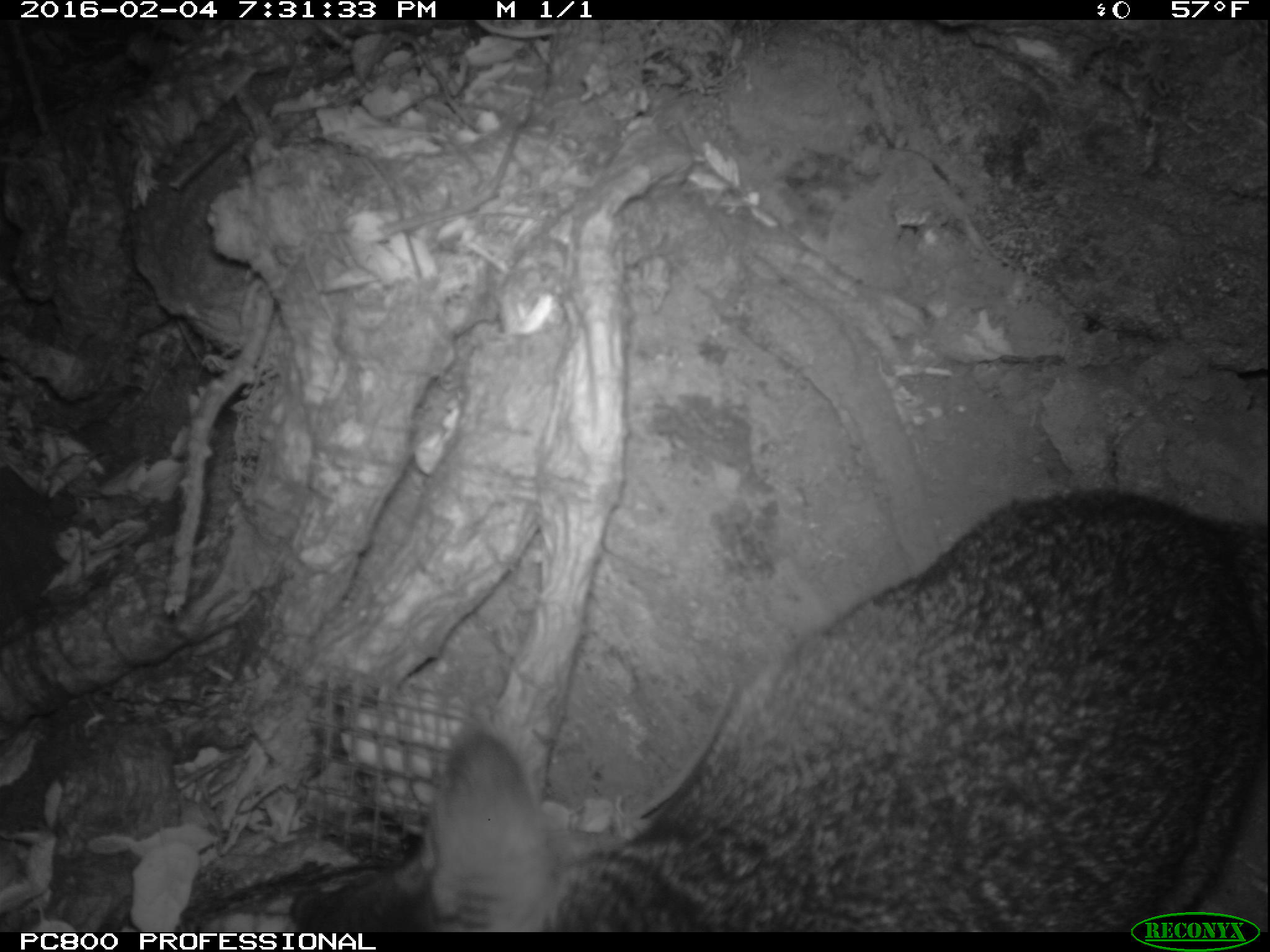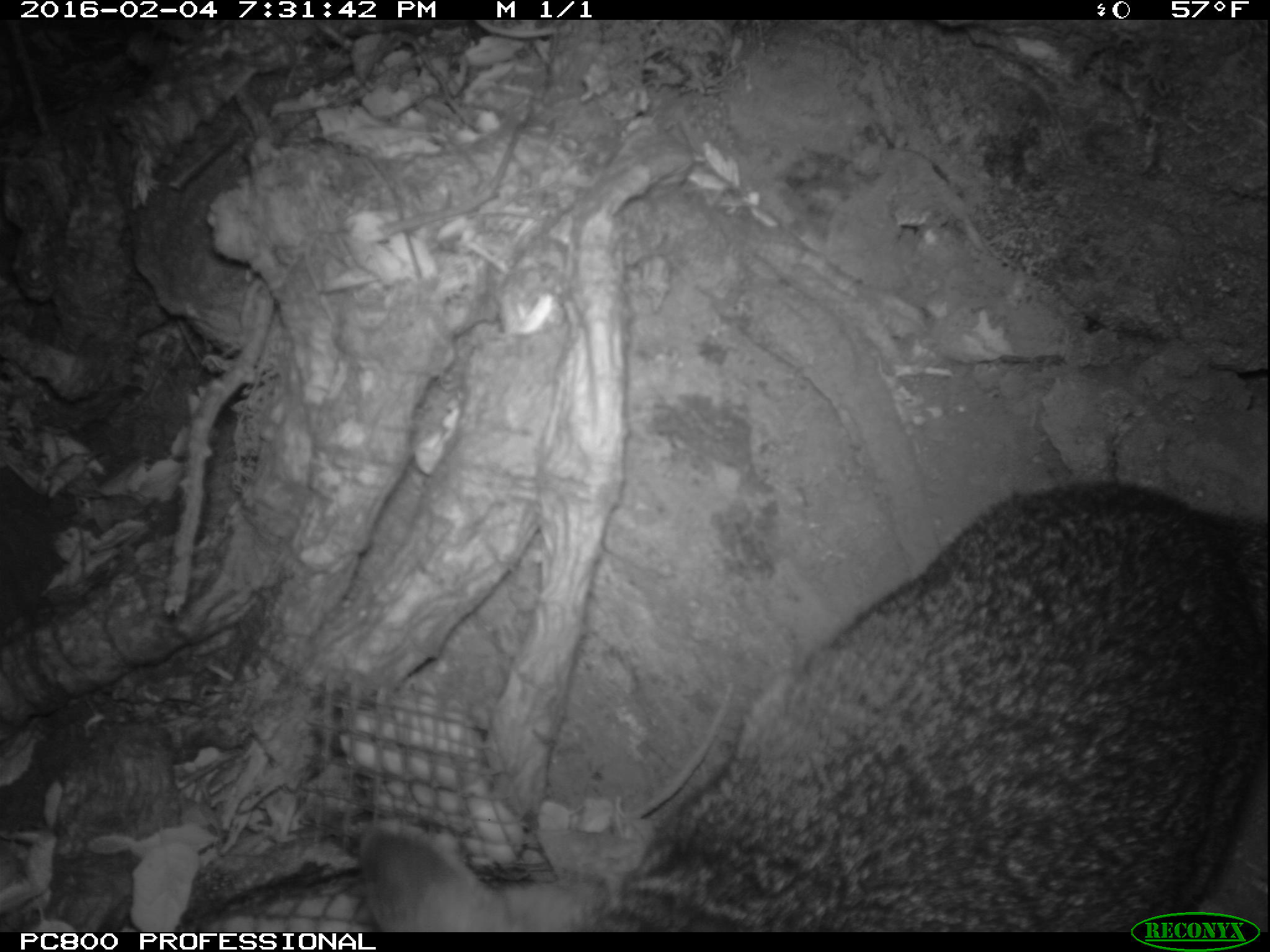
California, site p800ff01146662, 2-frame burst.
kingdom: Animalia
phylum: Chordata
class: Mammalia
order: Carnivora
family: Canidae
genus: Urocyon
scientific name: Urocyon littoralis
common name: island fox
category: fox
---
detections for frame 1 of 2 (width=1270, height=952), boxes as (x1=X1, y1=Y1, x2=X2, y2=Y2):
fox: (x1=286, y1=484, x2=1269, y2=932)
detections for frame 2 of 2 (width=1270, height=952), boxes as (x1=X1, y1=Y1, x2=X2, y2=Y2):
fox: (x1=358, y1=480, x2=1268, y2=932)